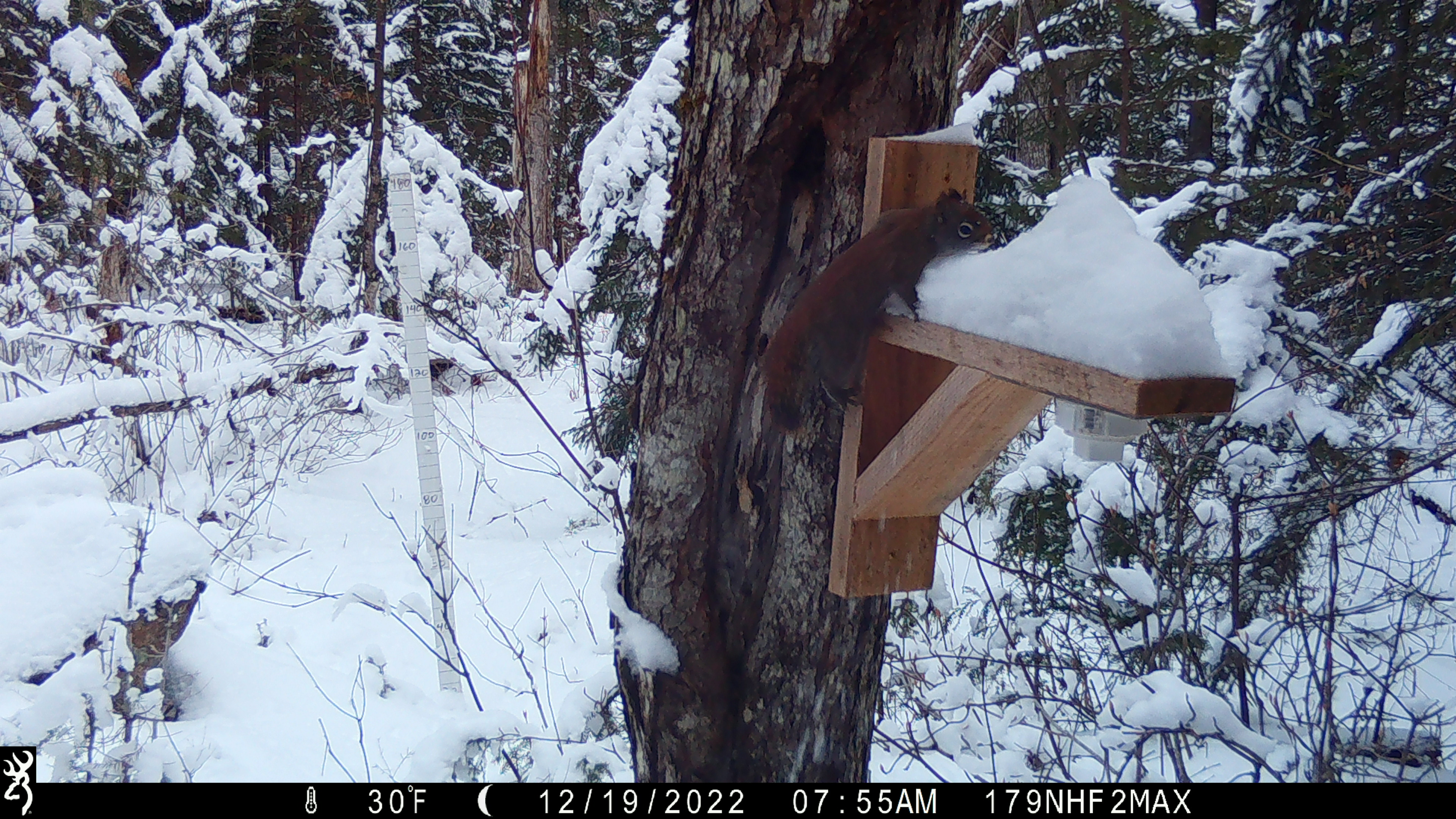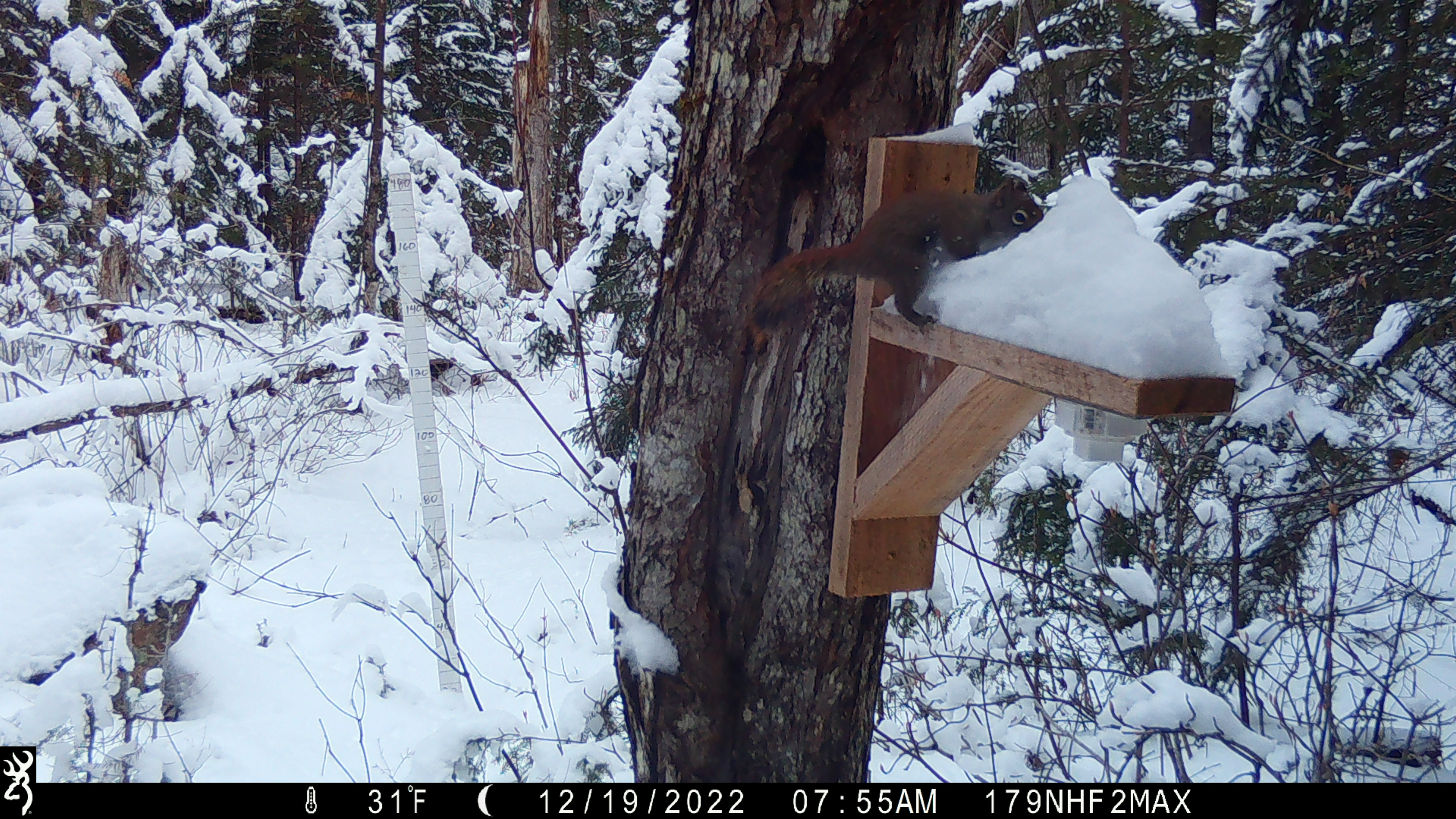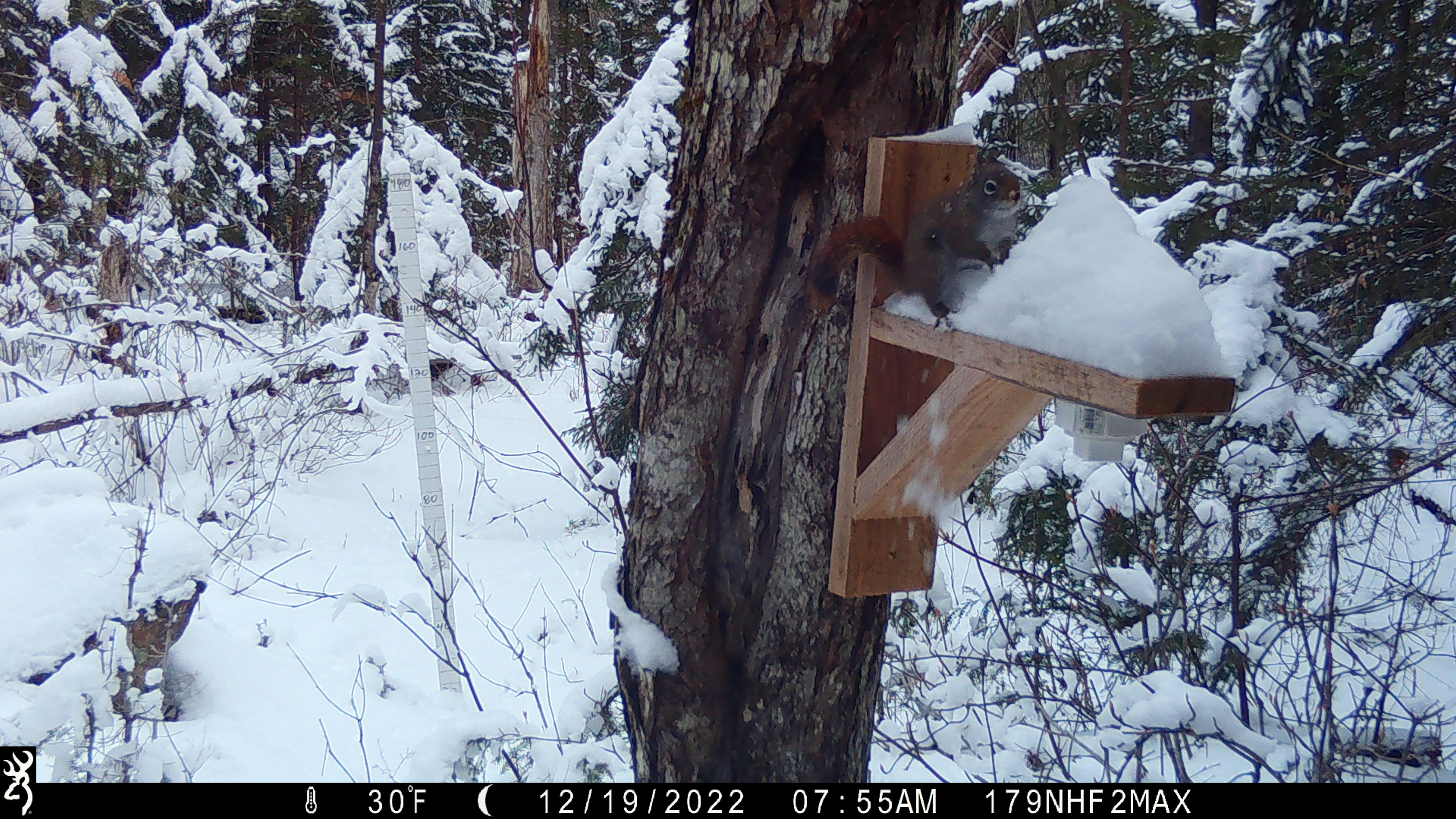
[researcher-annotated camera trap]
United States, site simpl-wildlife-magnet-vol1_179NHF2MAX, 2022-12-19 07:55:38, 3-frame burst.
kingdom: Animalia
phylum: Chordata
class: Mammalia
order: Rodentia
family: Sciuridae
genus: Tamiasciurus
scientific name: Tamiasciurus hudsonicus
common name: red squirrel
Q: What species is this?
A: Red squirrel (Tamiasciurus hudsonicus).